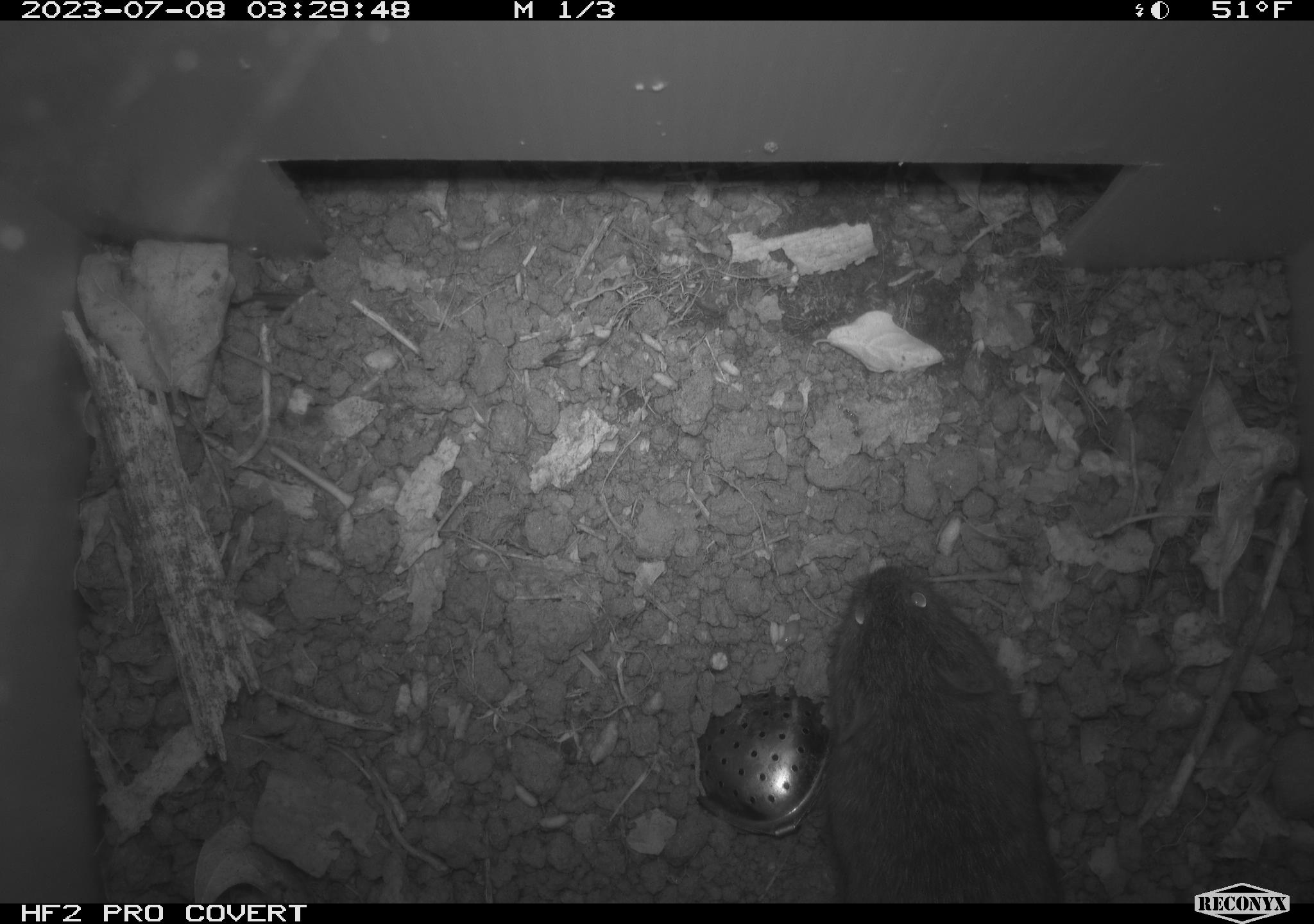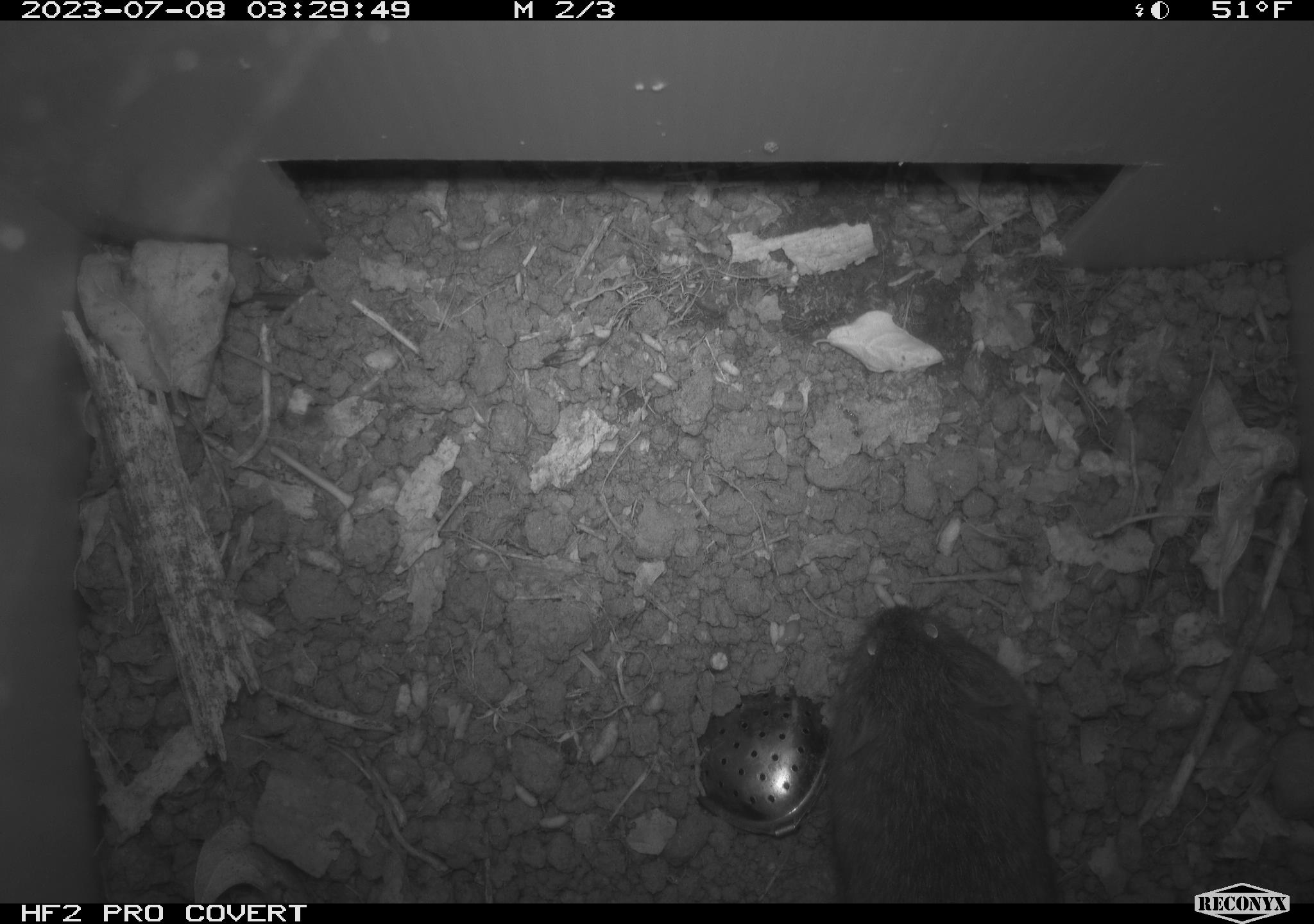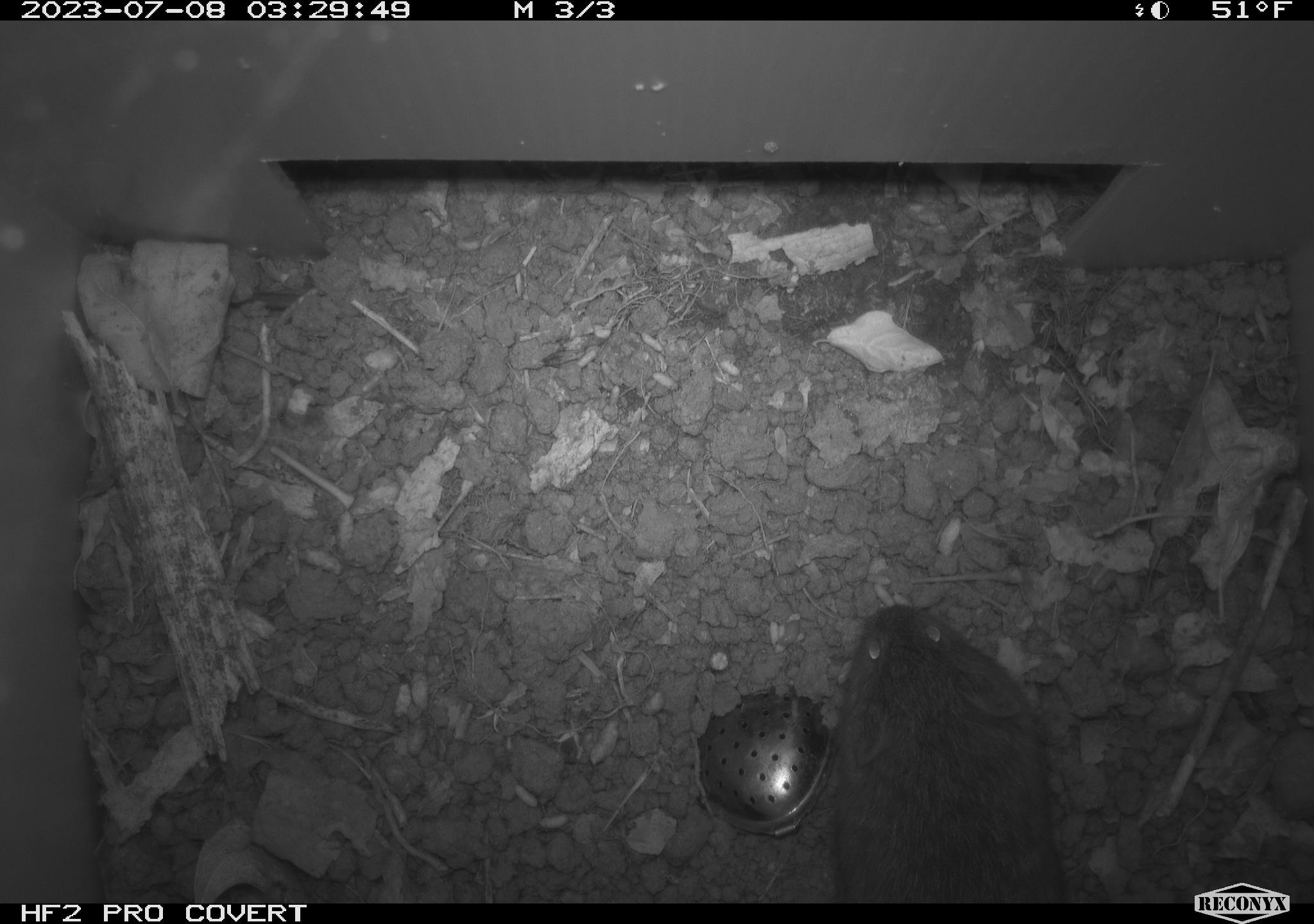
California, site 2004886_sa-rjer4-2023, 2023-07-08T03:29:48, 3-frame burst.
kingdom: Animalia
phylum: Chordata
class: Mammalia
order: Rodentia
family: Cricetidae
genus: Microtus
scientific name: Microtus californicus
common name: california vole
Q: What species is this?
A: California vole (Microtus californicus).